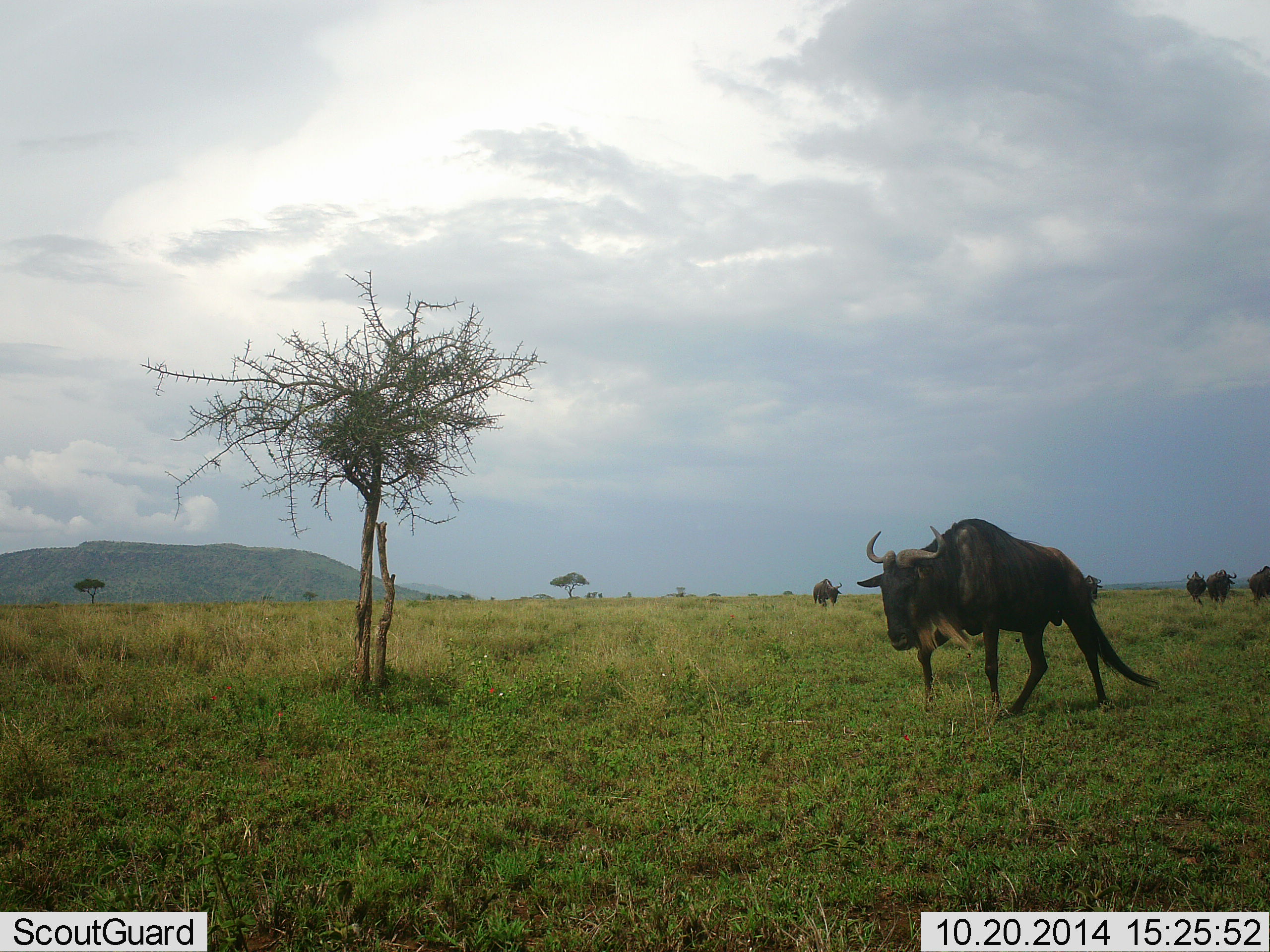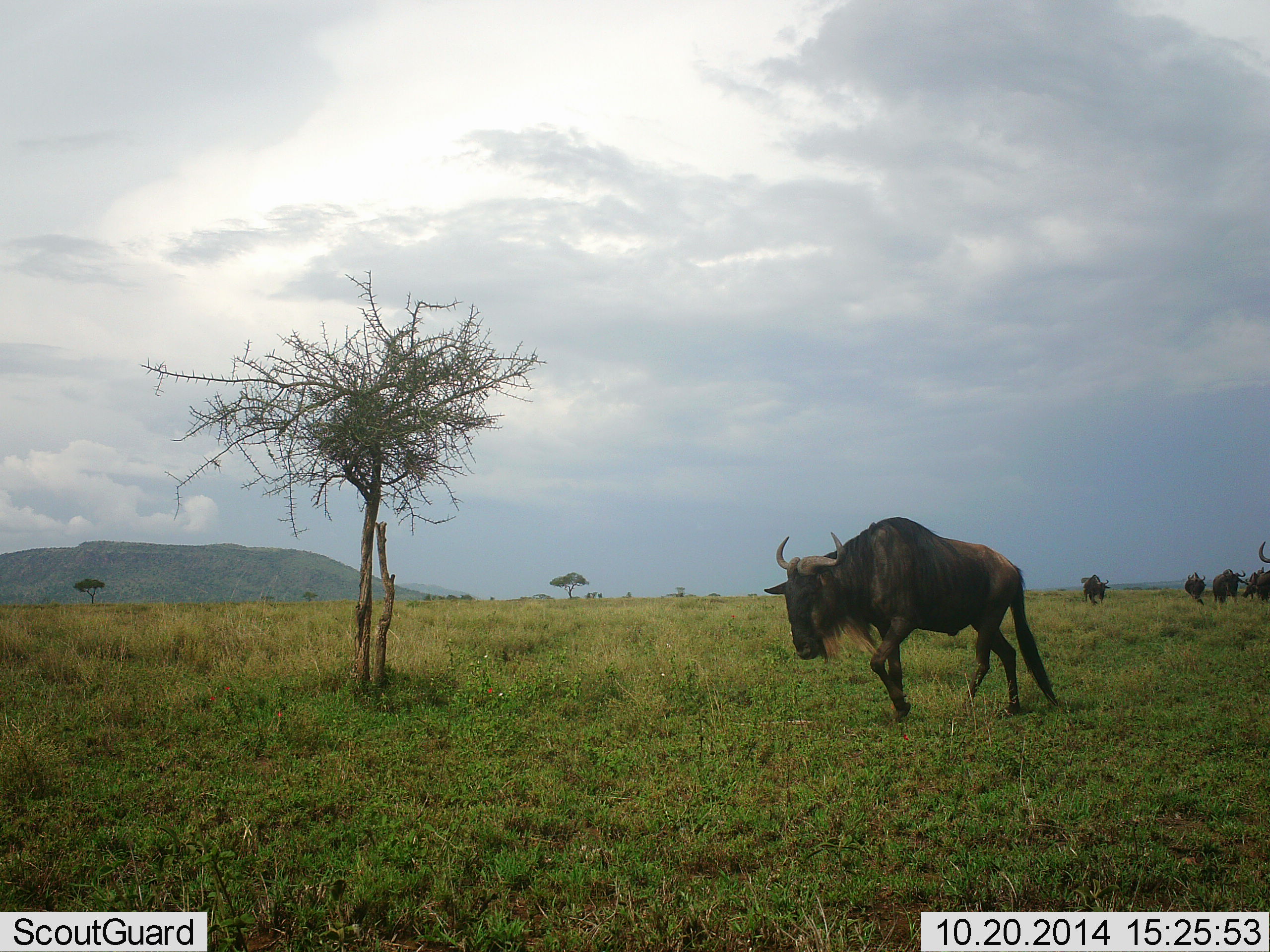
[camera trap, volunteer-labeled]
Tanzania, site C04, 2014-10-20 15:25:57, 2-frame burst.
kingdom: Animalia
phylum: Chordata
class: Mammalia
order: Artiodactyla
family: Bovidae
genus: Connochaetes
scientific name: Connochaetes taurinus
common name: blue wildebeest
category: wildebeest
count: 6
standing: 10%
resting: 0%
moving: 100%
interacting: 0%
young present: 0%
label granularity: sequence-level